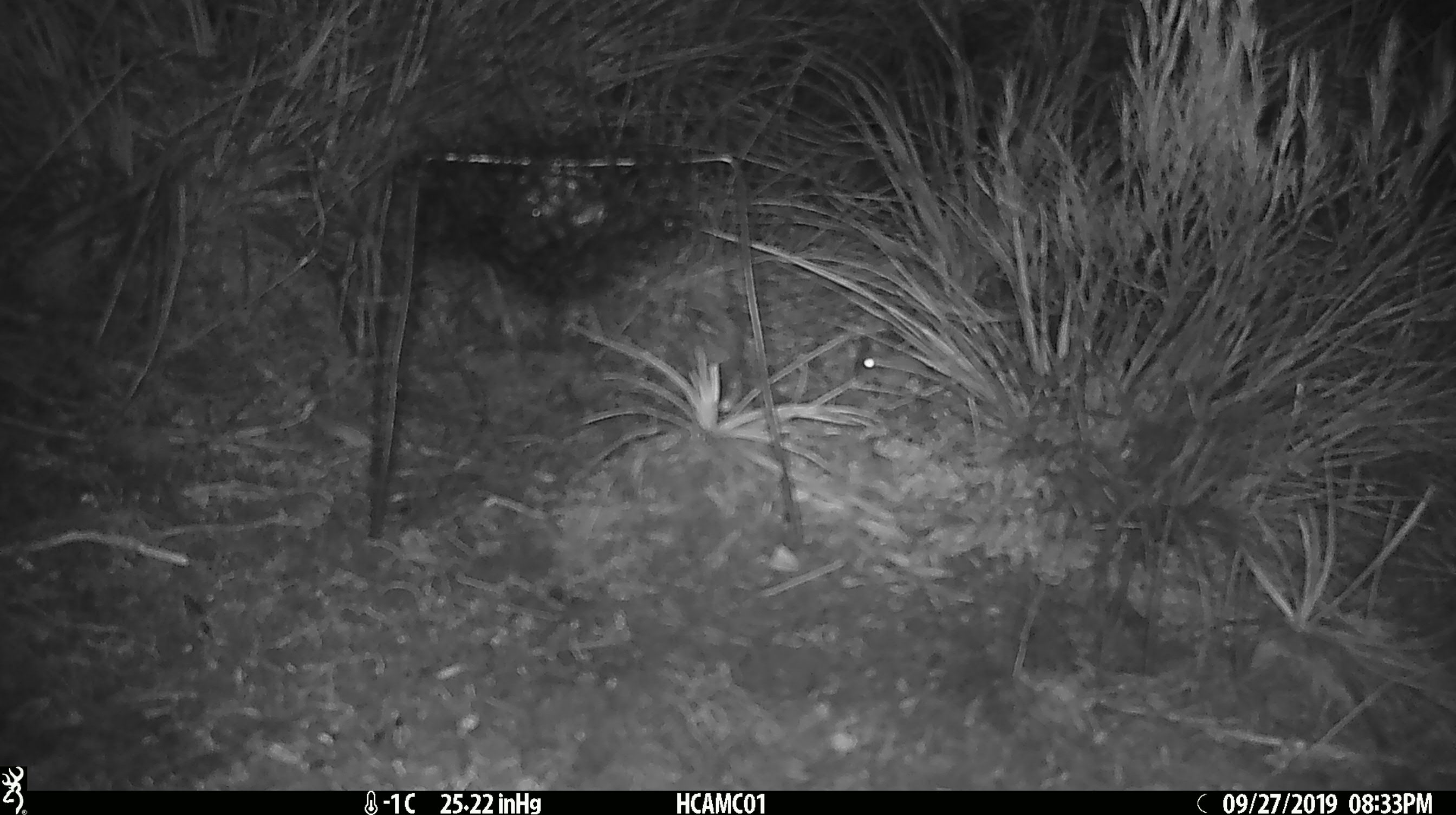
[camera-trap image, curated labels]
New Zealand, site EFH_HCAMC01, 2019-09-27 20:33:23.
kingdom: Animalia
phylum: Chordata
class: Mammalia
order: Rodentia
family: Muridae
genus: Mus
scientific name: Mus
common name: mouse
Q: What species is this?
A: Mouse (Mus).